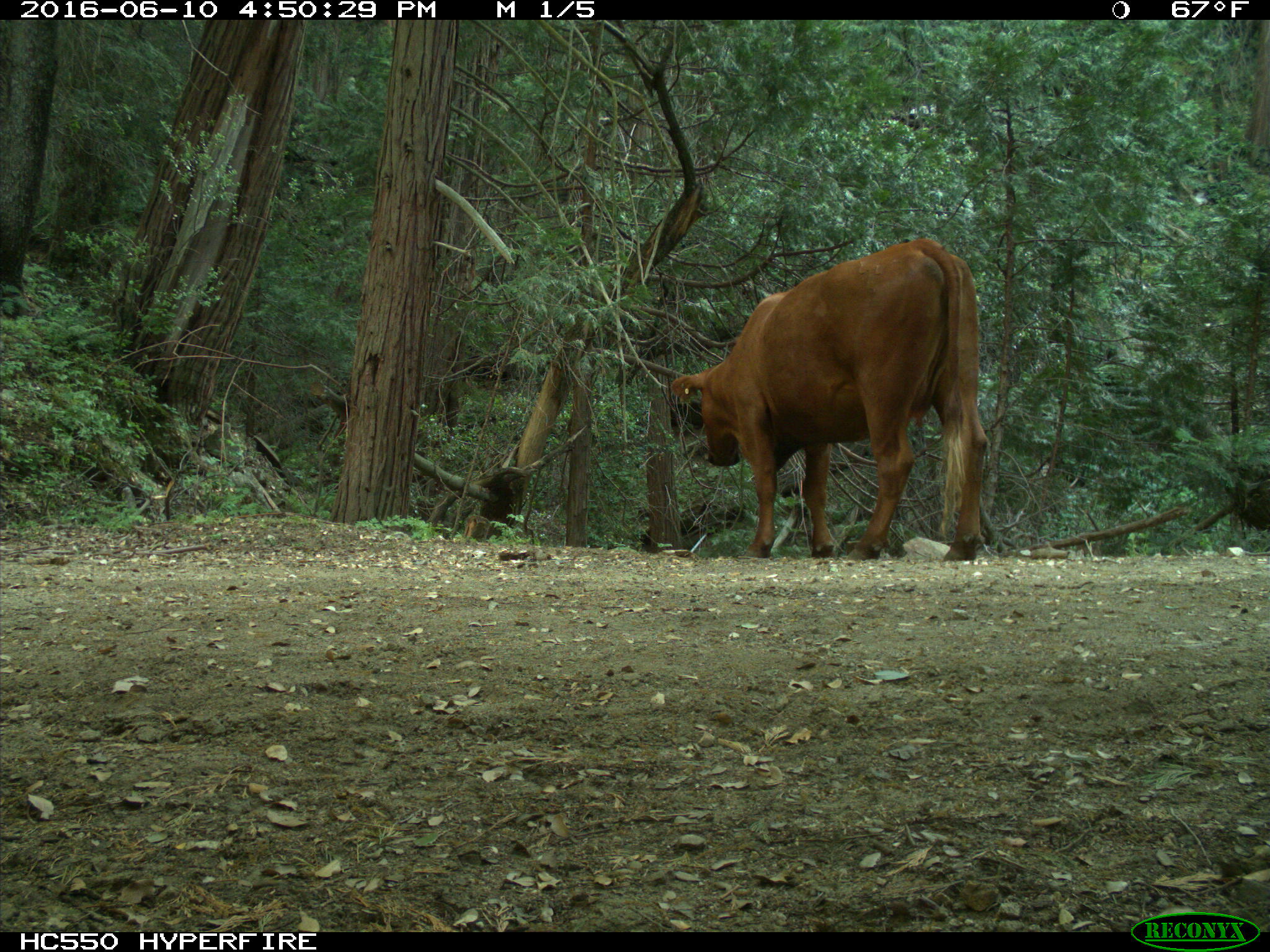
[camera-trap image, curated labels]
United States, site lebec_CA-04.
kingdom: Animalia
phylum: Chordata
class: Mammalia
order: Artiodactyla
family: Bovidae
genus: Bos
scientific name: Bos taurus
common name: domestic cow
Bos taurus (domestic cow).